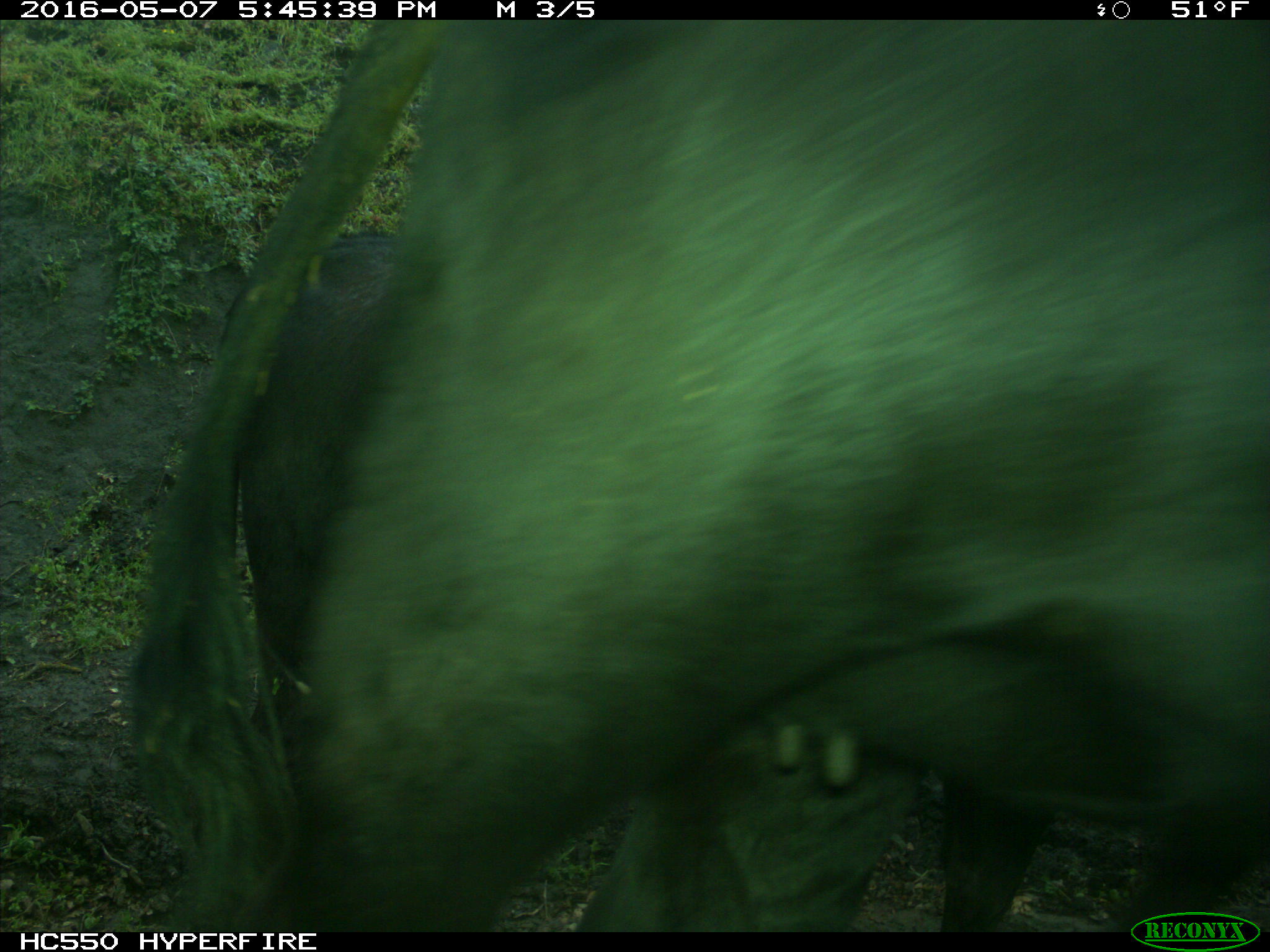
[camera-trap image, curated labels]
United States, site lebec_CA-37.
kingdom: Animalia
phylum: Chordata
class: Mammalia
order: Artiodactyla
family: Bovidae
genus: Bos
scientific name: Bos taurus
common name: domestic cow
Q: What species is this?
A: Bos taurus (domestic cow).